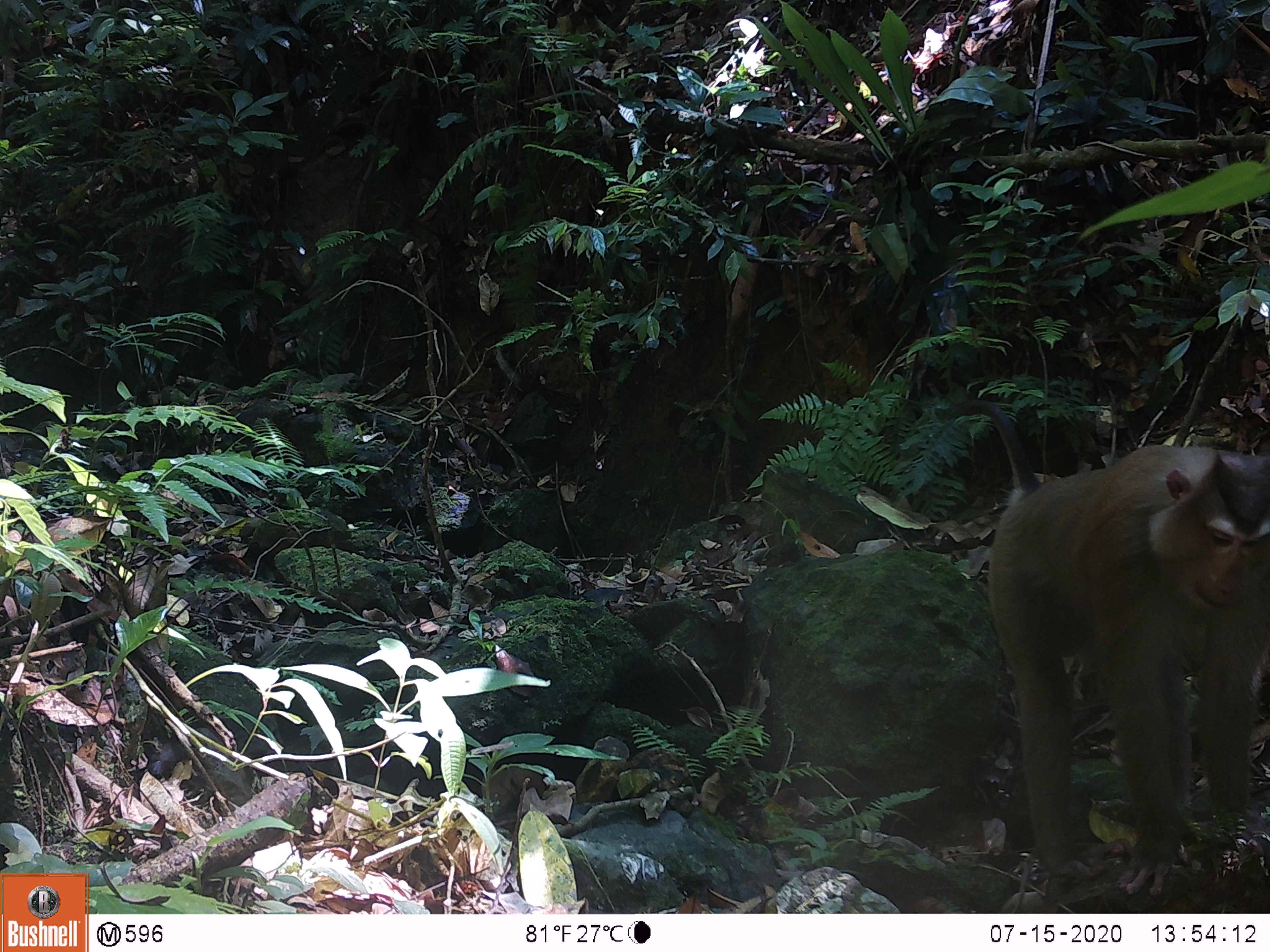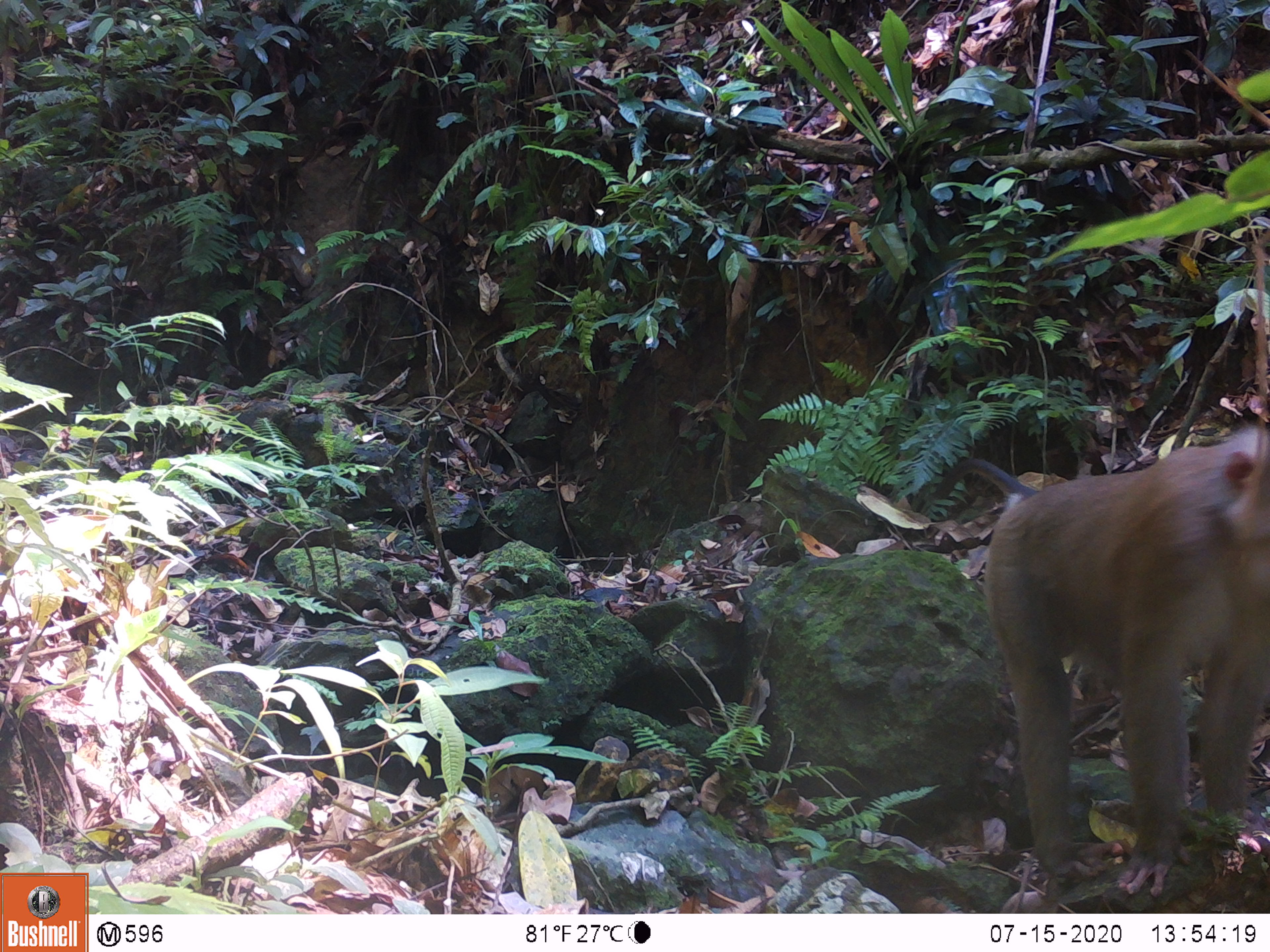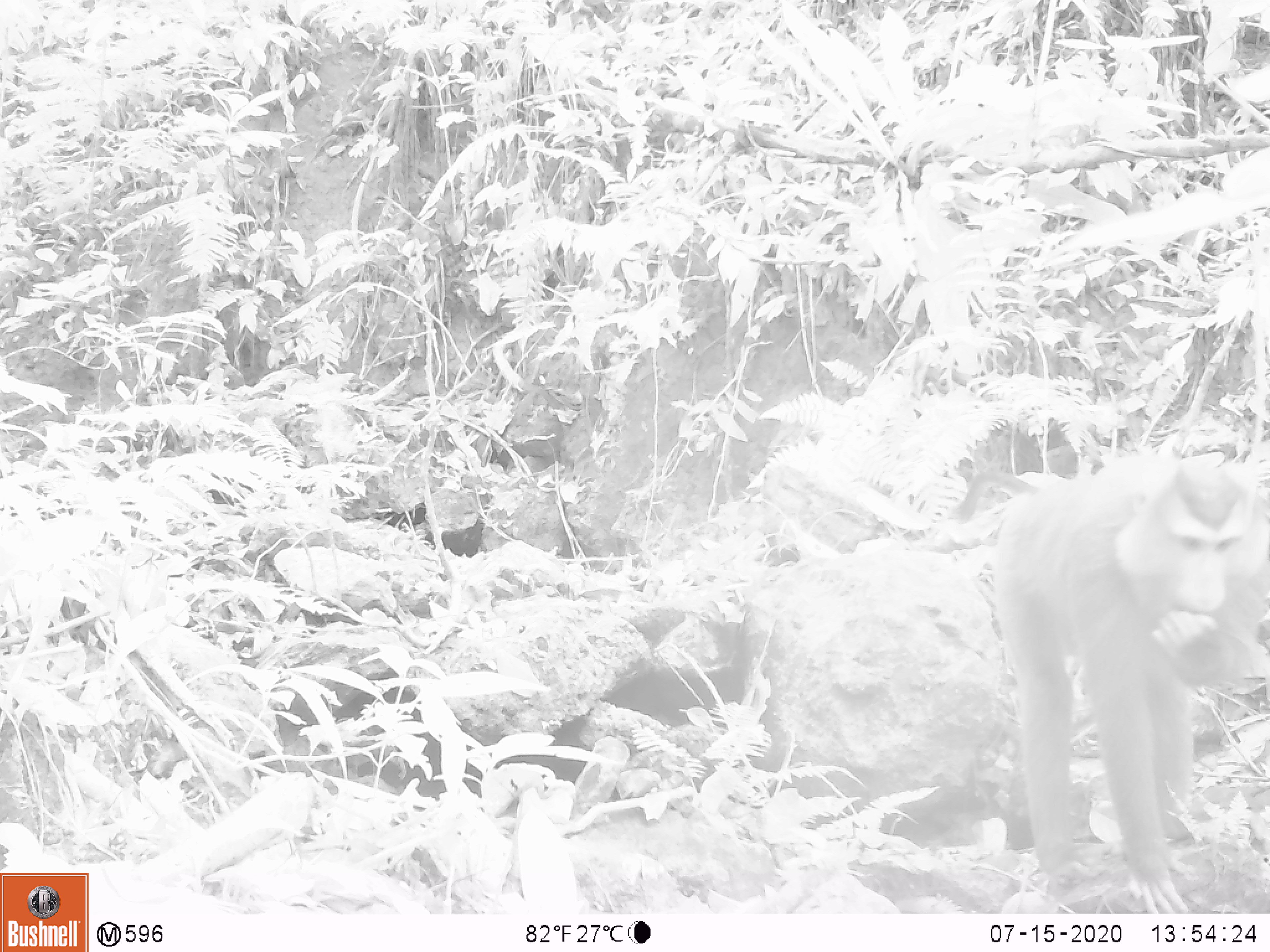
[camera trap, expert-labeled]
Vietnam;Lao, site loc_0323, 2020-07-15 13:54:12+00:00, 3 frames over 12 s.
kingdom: Animalia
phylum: Chordata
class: Mammalia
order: Primates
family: Cercopithecidae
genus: Macaca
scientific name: Macaca nemestrina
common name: pig-tailed macaque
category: pig tailed macaque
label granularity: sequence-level